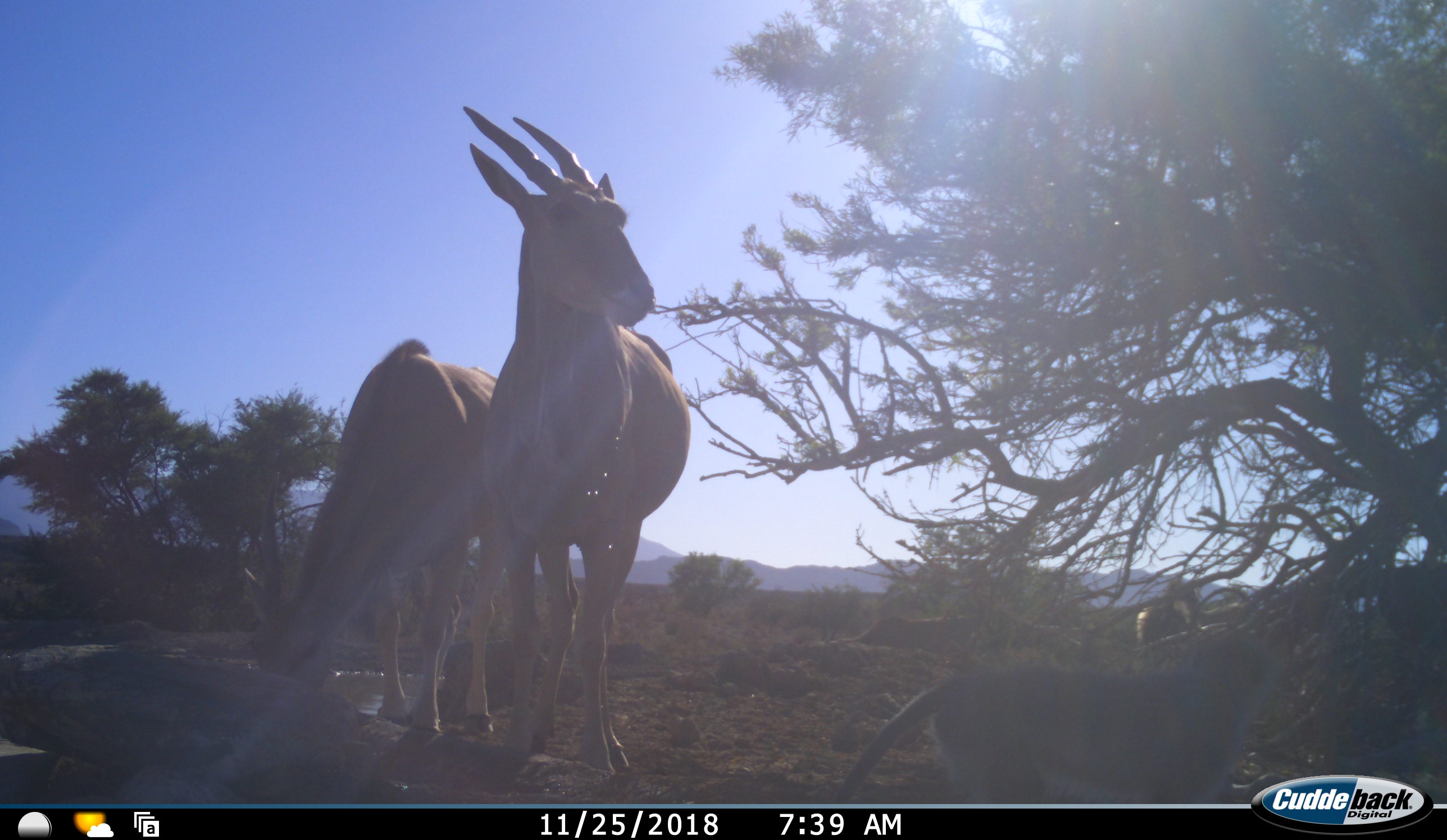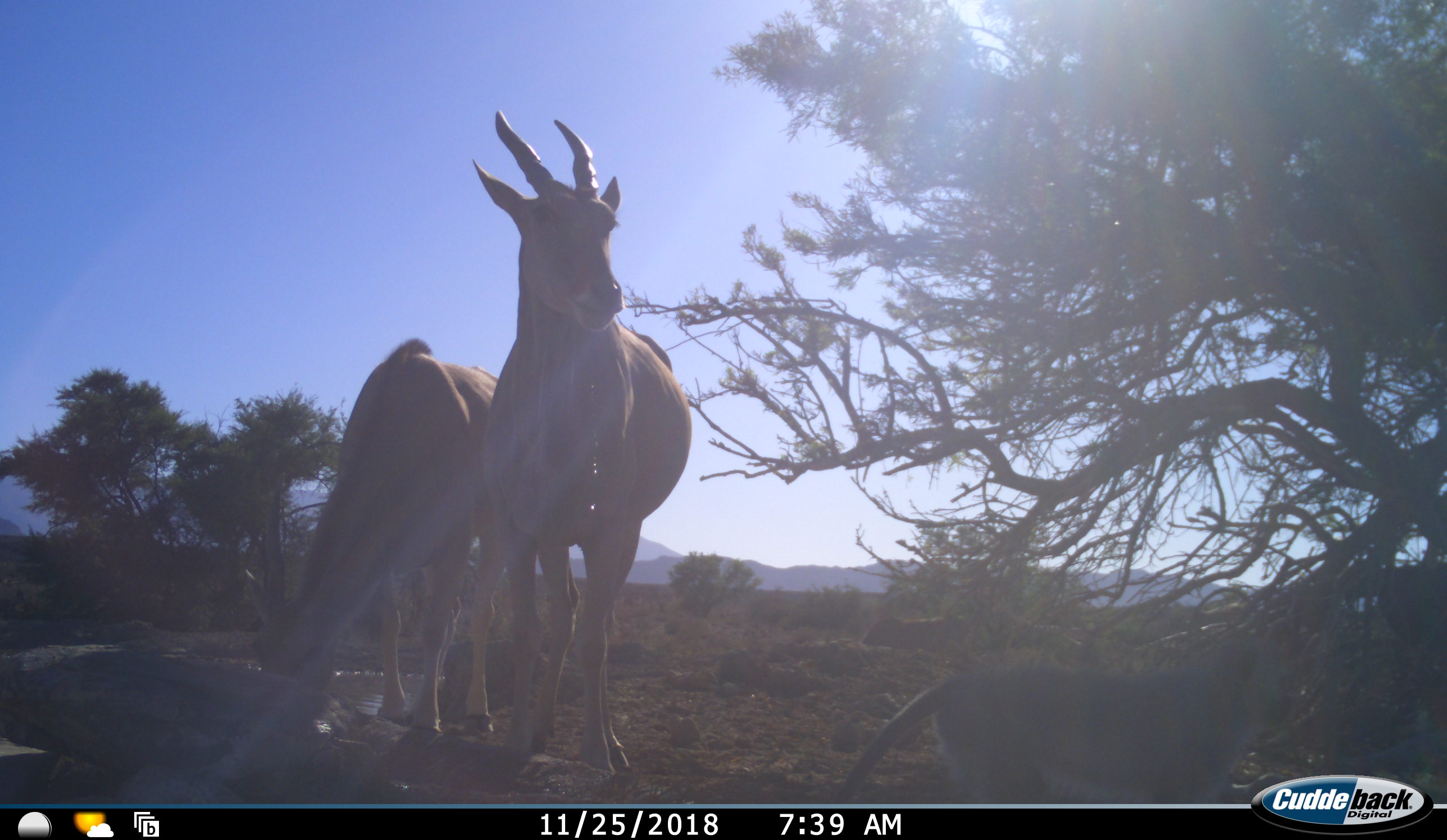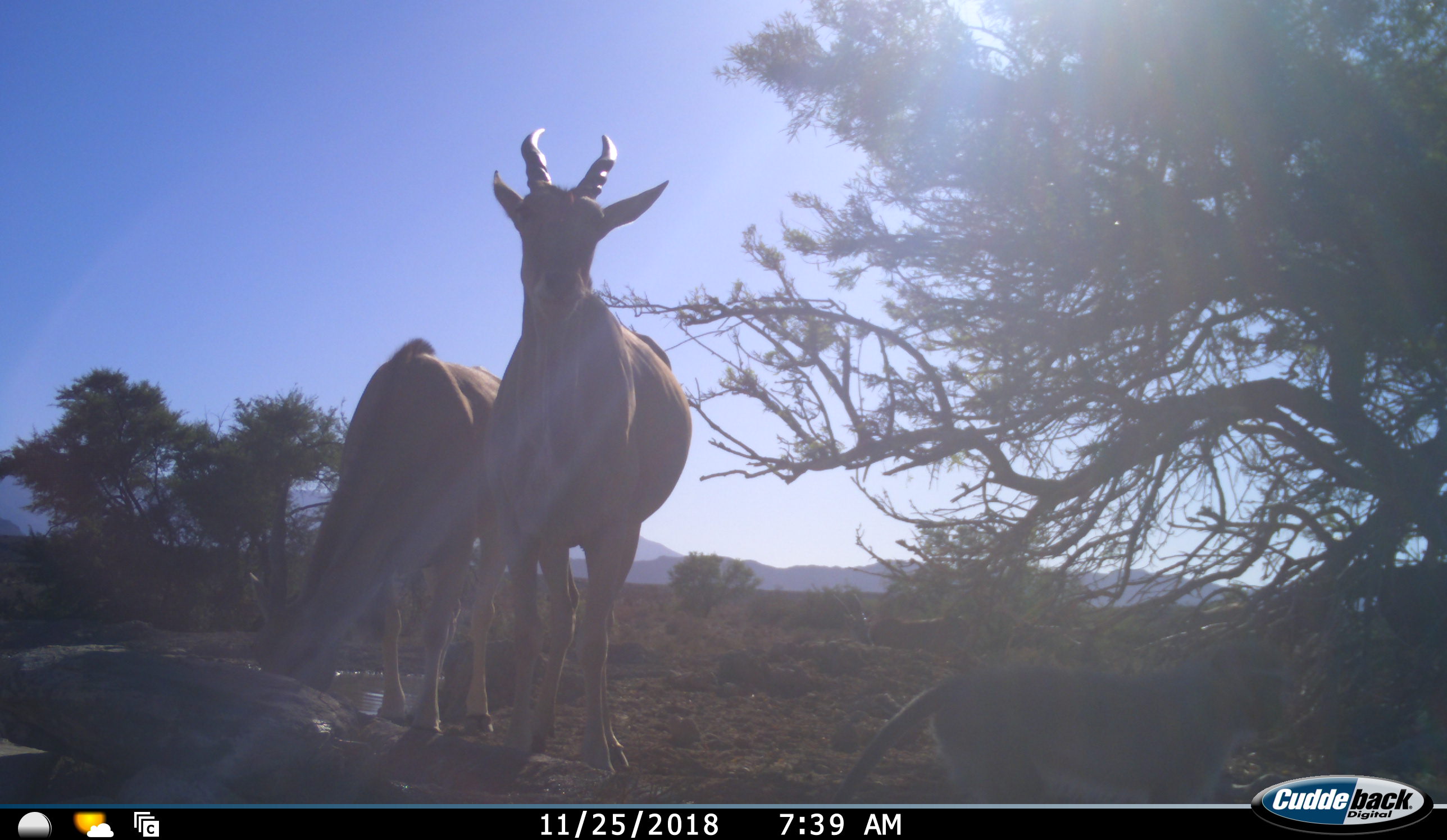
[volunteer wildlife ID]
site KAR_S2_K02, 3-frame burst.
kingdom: Animalia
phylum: Chordata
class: Mammalia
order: Artiodactyla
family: Bovidae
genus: Tragelaphus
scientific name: Tragelaphus oryx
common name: eland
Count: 2.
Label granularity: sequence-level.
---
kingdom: Animalia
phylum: Chordata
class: Mammalia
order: Primates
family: Cercopithecidae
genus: Chlorocebus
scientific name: Chlorocebus pygerythrus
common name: vervet monkey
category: monkeyvervet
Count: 1.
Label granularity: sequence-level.